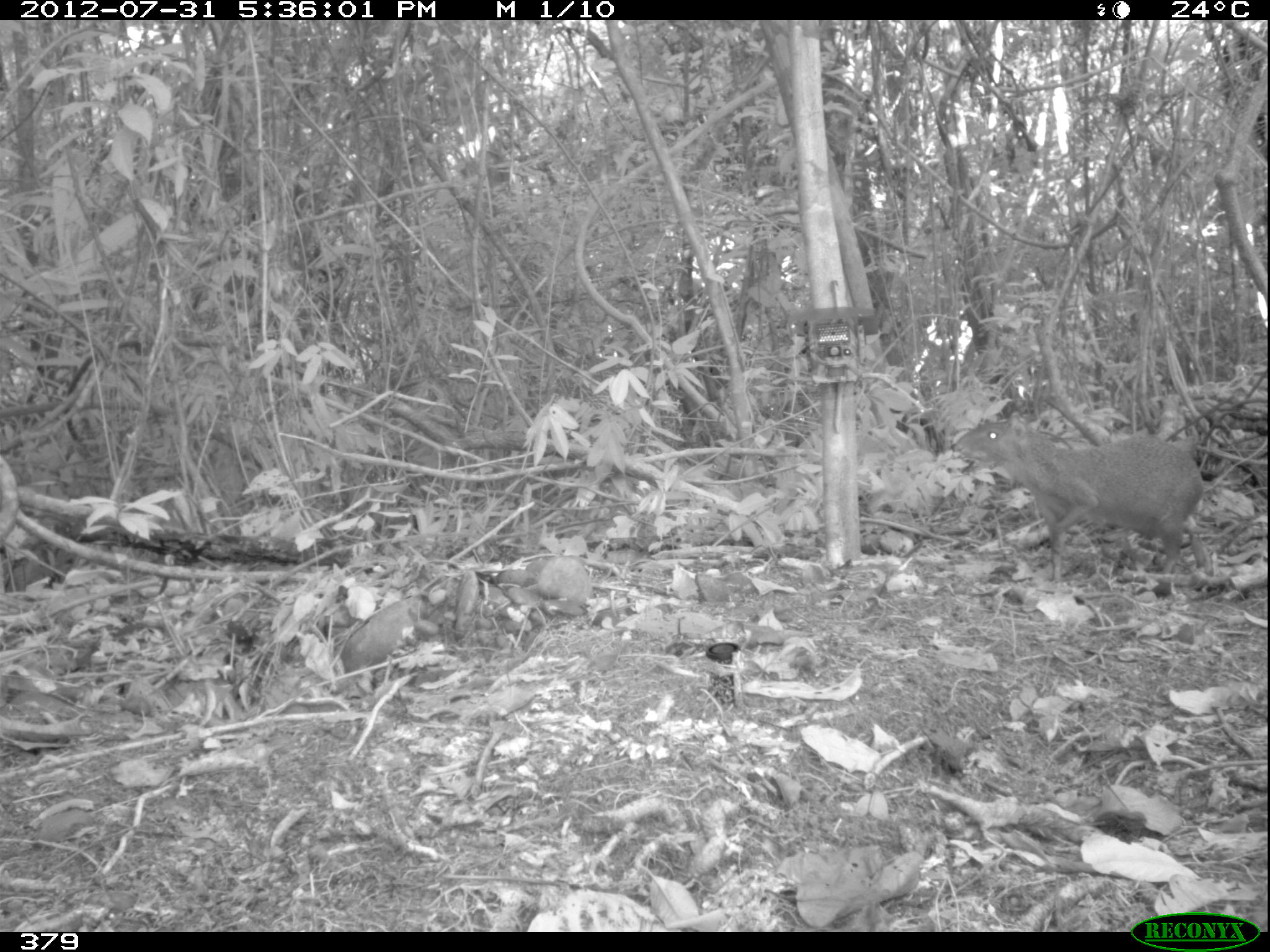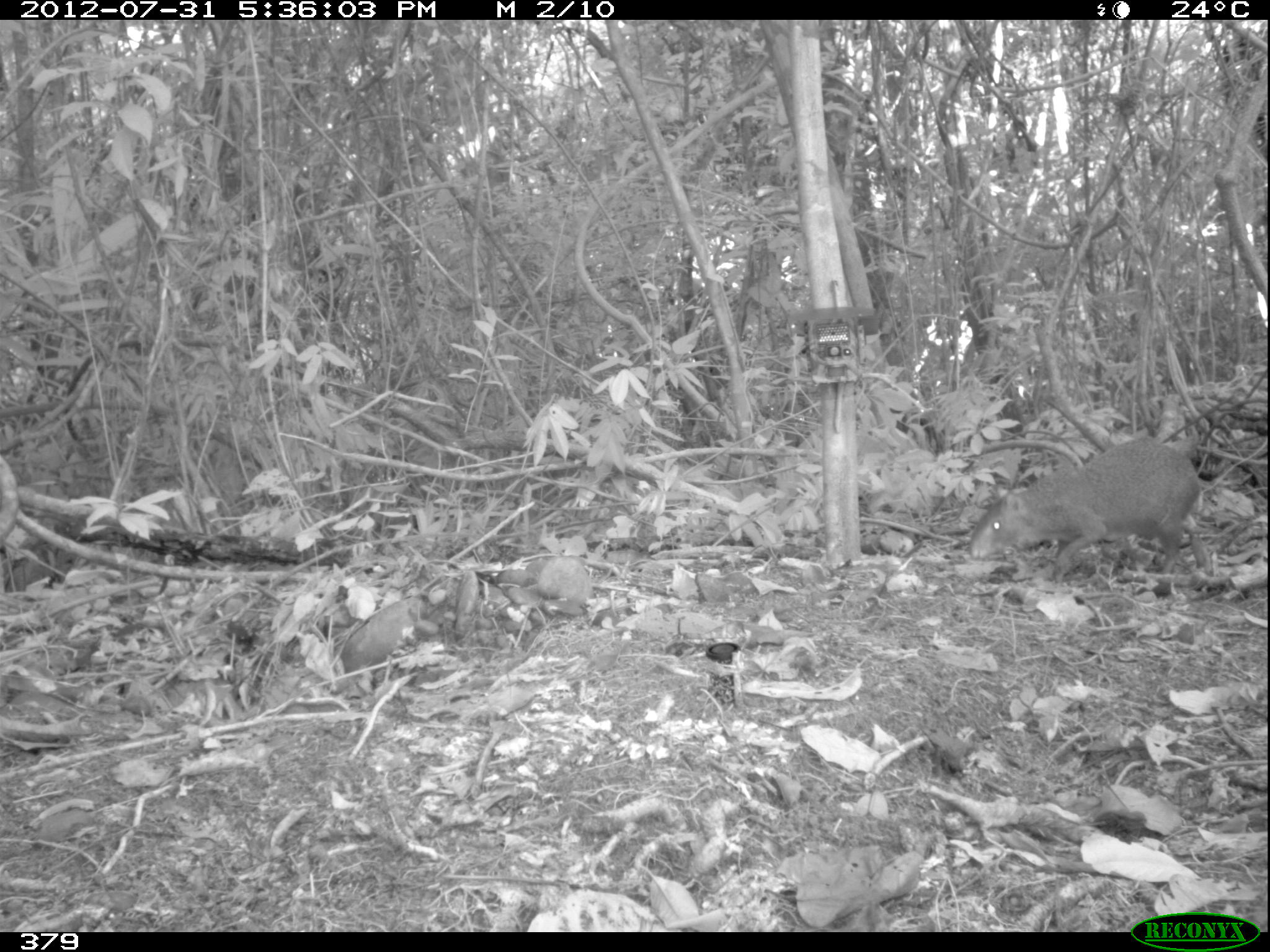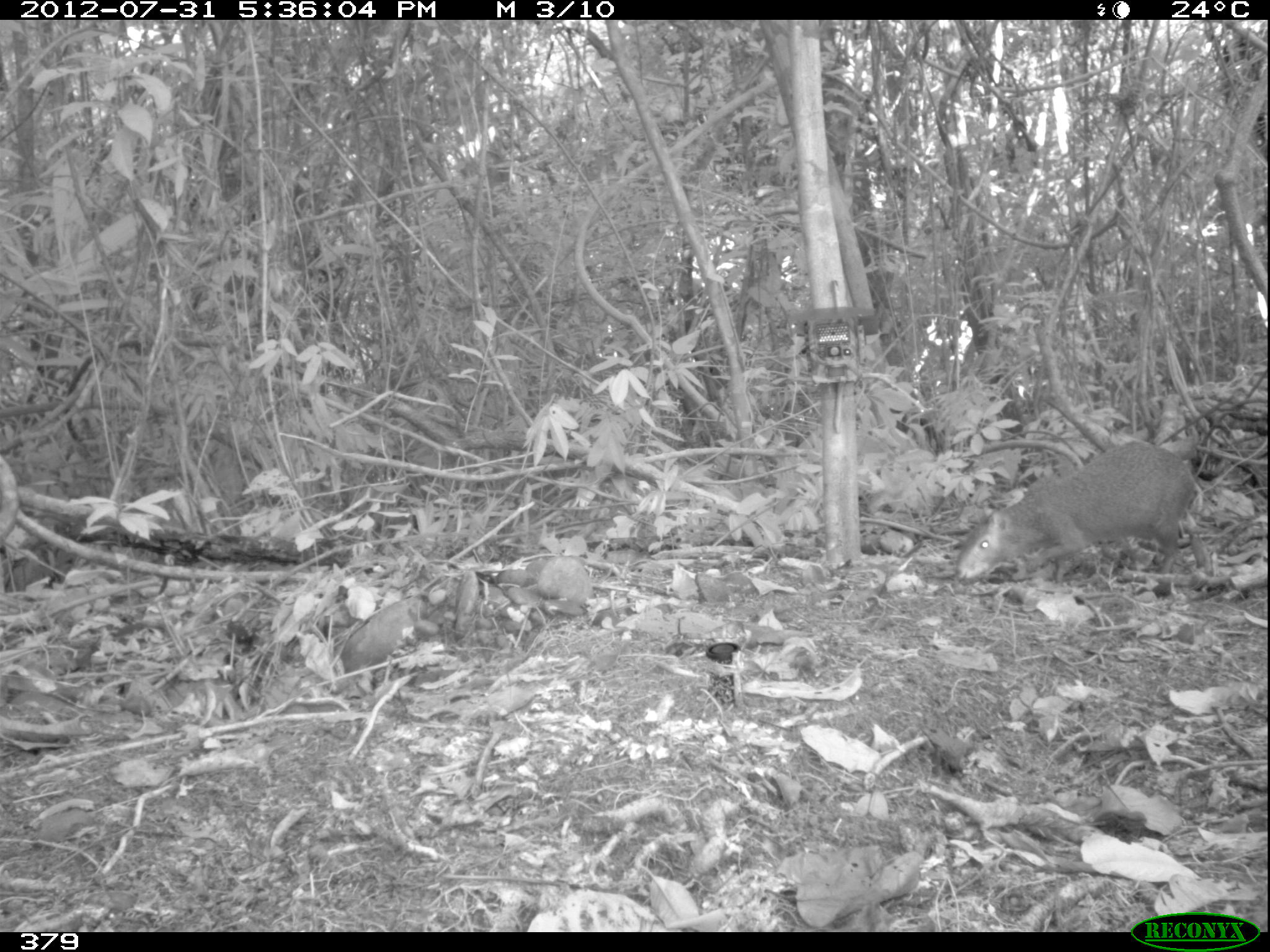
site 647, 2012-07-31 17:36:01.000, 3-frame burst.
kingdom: Animalia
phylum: Chordata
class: Mammalia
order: Rodentia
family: Dasyproctidae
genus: Dasyprocta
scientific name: Dasyprocta punctata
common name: central american agouti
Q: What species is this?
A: Dasyprocta punctata (central american agouti).